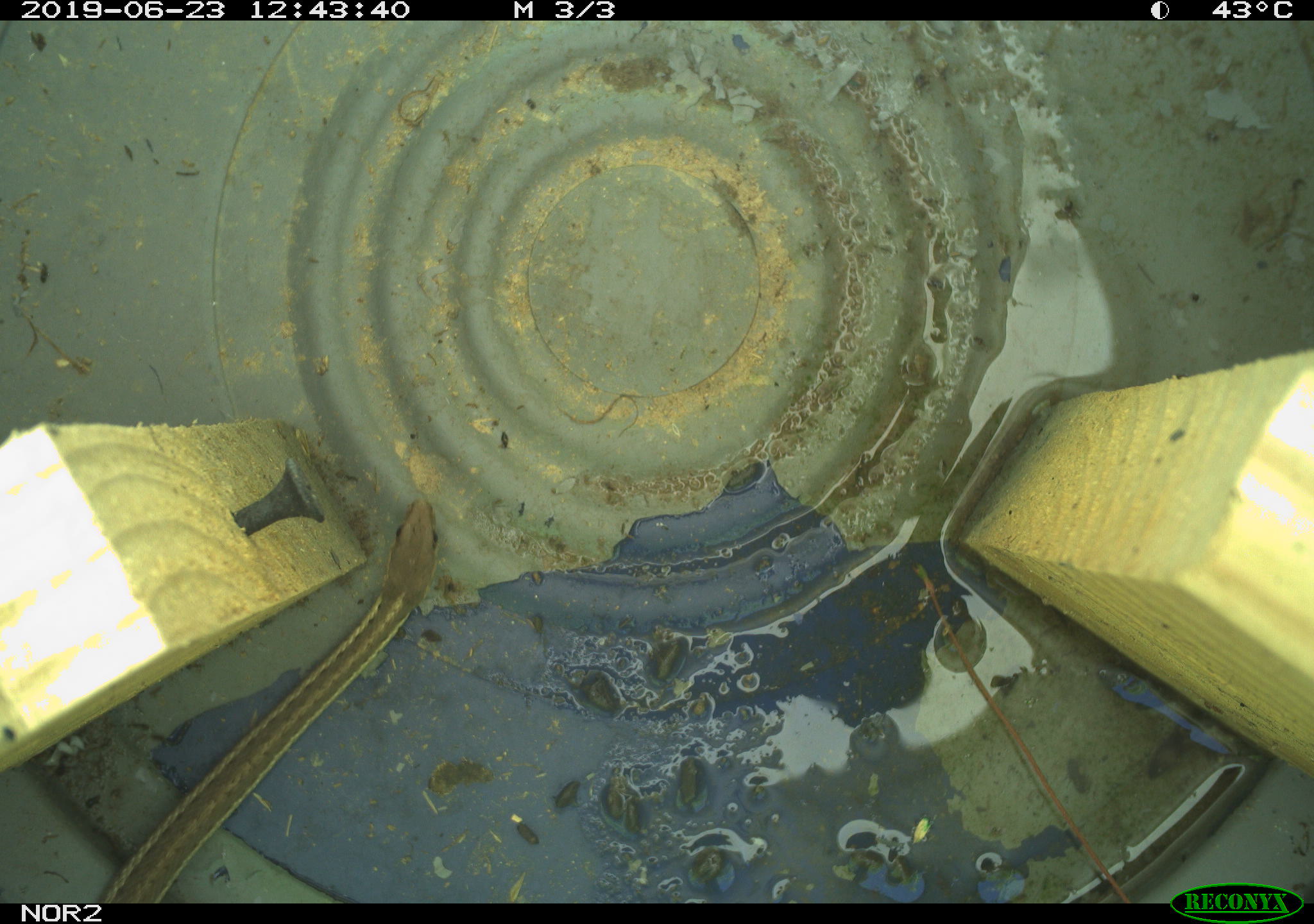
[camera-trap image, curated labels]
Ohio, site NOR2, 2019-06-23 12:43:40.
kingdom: Animalia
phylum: Chordata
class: Reptilia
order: Squamata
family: Colubridae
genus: Thamnophis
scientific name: Thamnophis sirtalis sirtalis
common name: eastern gartersnake